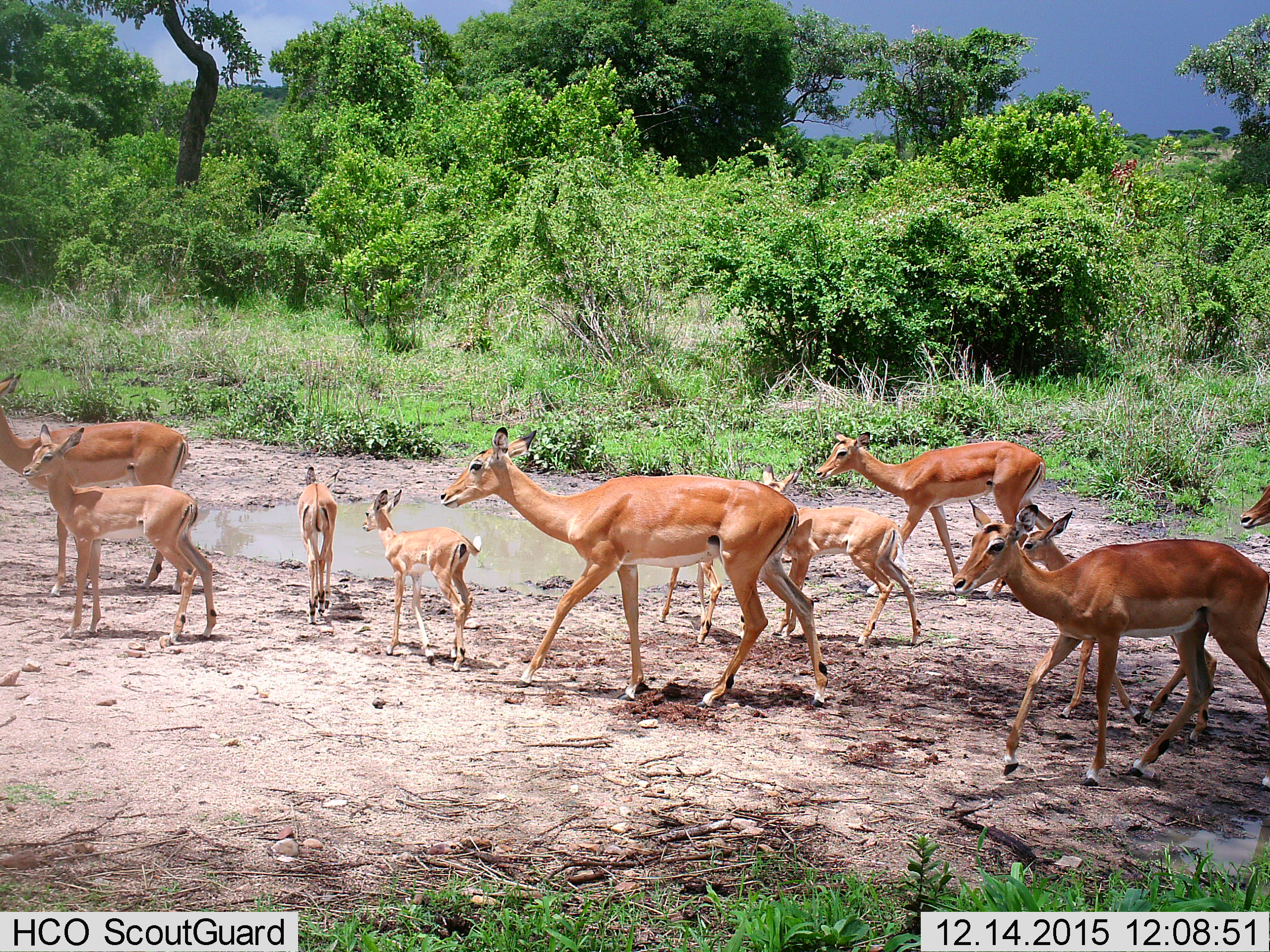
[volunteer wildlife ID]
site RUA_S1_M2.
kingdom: Animalia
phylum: Chordata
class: Mammalia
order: Artiodactyla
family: Bovidae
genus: Aepyceros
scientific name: Aepyceros melampus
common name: impala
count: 11-50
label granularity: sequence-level